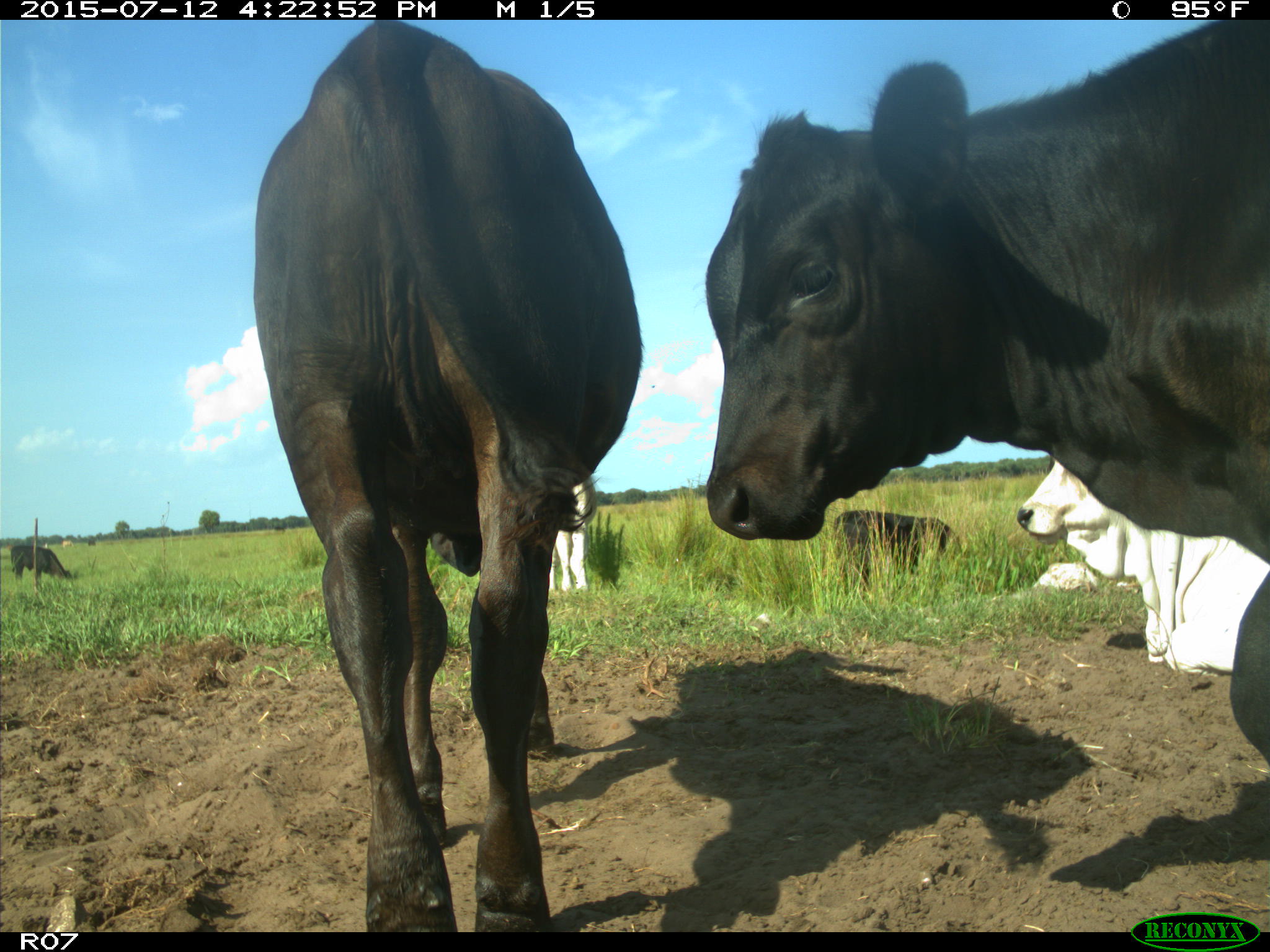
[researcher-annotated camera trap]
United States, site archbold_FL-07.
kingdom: Animalia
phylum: Chordata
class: Mammalia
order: Artiodactyla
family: Bovidae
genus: Bos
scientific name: Bos taurus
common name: domestic cow